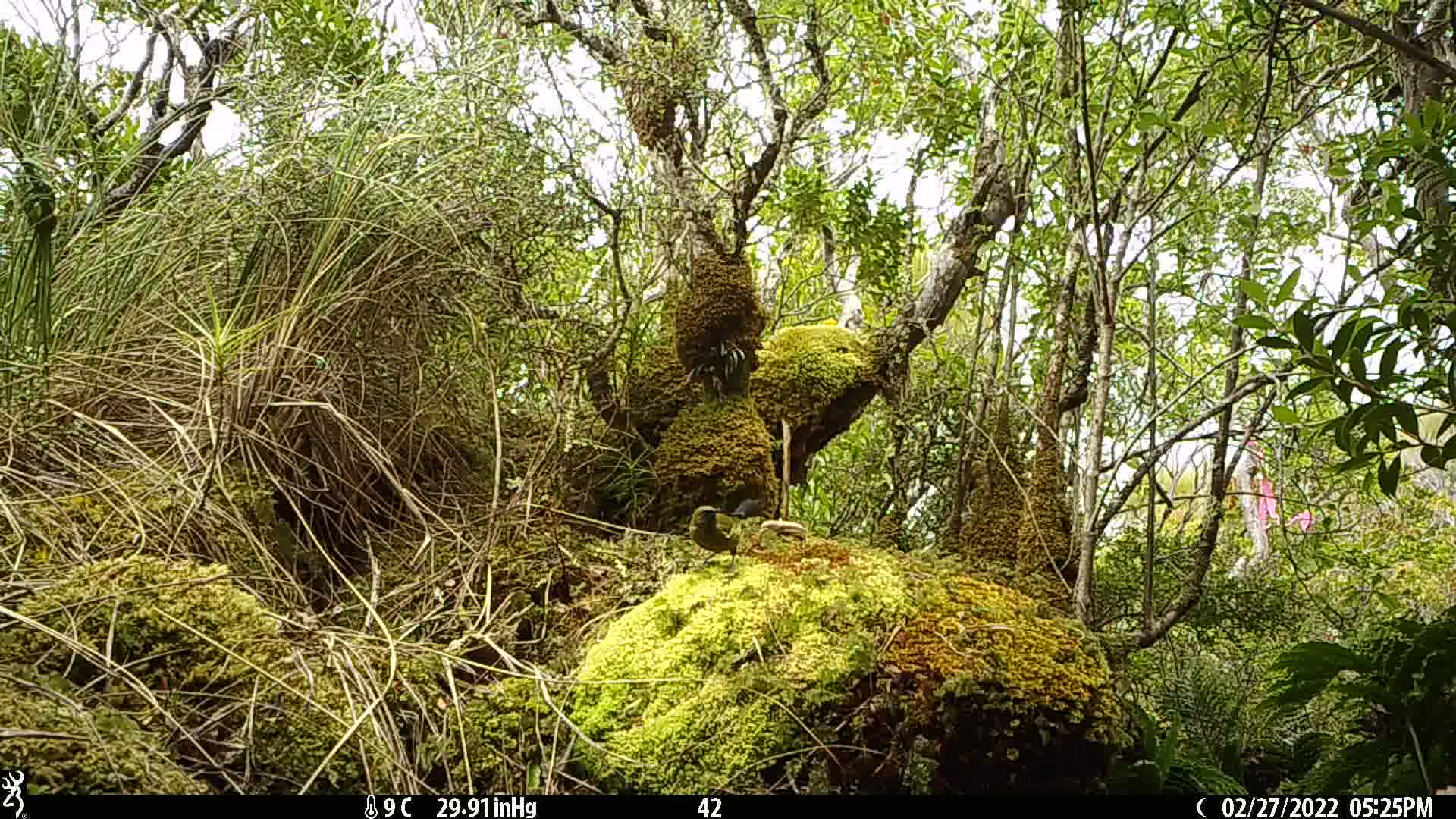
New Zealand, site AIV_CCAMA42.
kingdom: Animalia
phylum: Chordata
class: Aves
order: Passeriformes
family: Meliphagidae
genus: Anthornis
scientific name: Anthornis melanura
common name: new zealand bellbird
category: bellbird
Bellbird (new zealand bellbird) (Anthornis melanura).